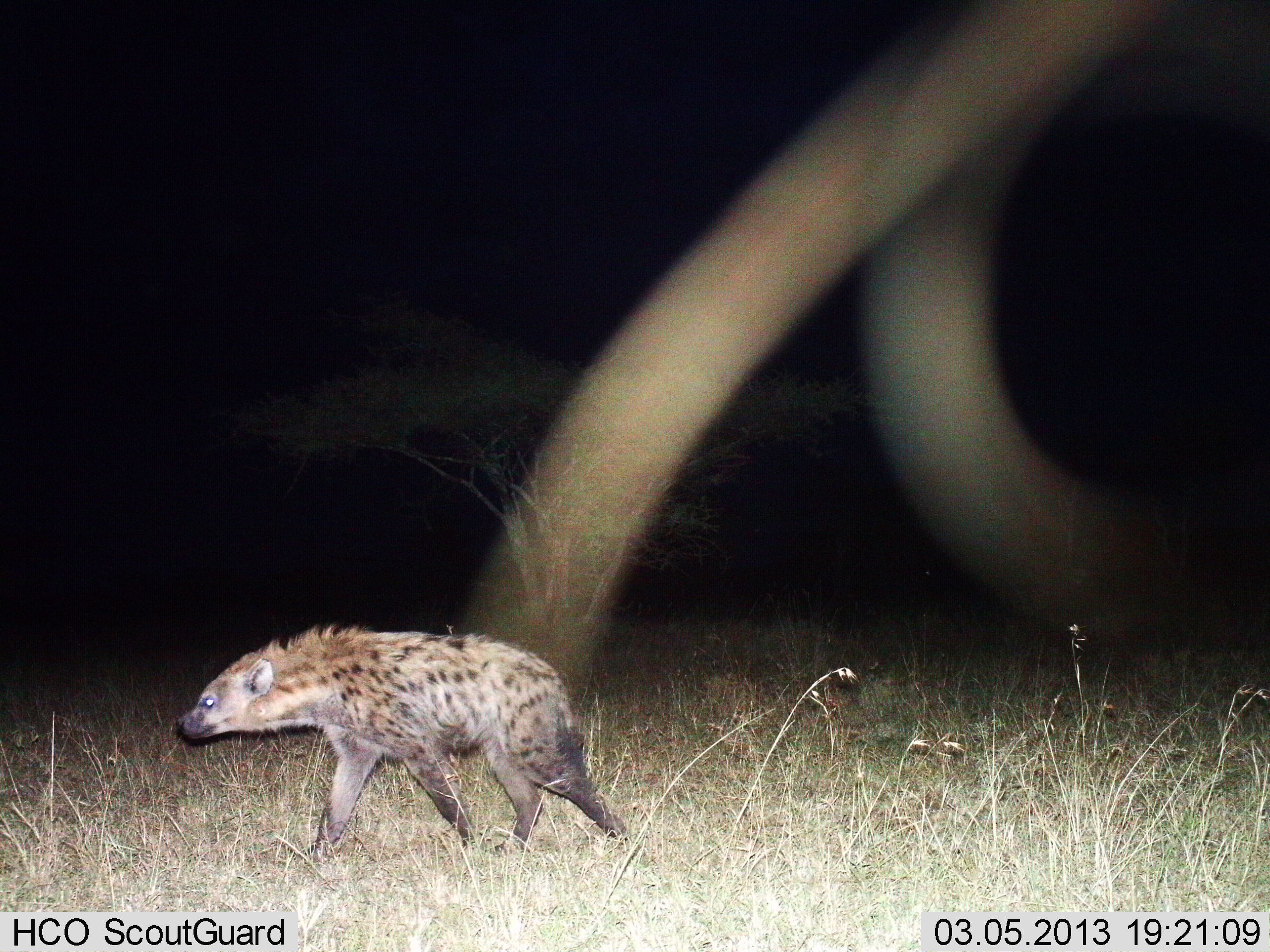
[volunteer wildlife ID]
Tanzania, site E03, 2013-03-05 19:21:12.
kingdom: Animalia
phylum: Chordata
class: Mammalia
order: Carnivora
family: Hyaenidae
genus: Crocuta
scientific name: Crocuta crocuta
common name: spotted hyena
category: hyenaspotted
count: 1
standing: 9%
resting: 0%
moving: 91%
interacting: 0%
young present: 0%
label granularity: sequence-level